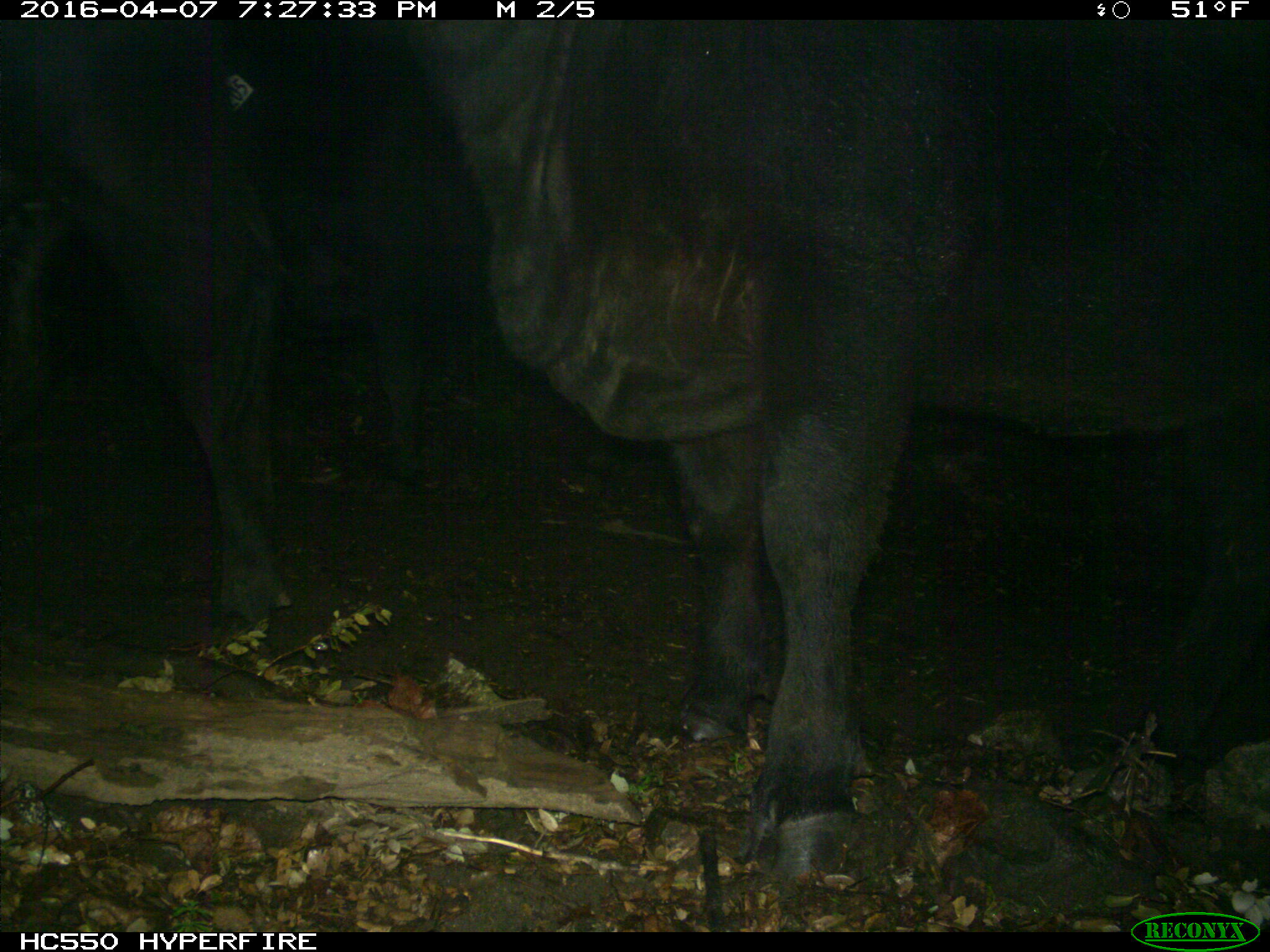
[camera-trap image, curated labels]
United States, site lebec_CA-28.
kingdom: Animalia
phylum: Chordata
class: Mammalia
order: Artiodactyla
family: Bovidae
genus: Bos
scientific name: Bos taurus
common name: domestic cow